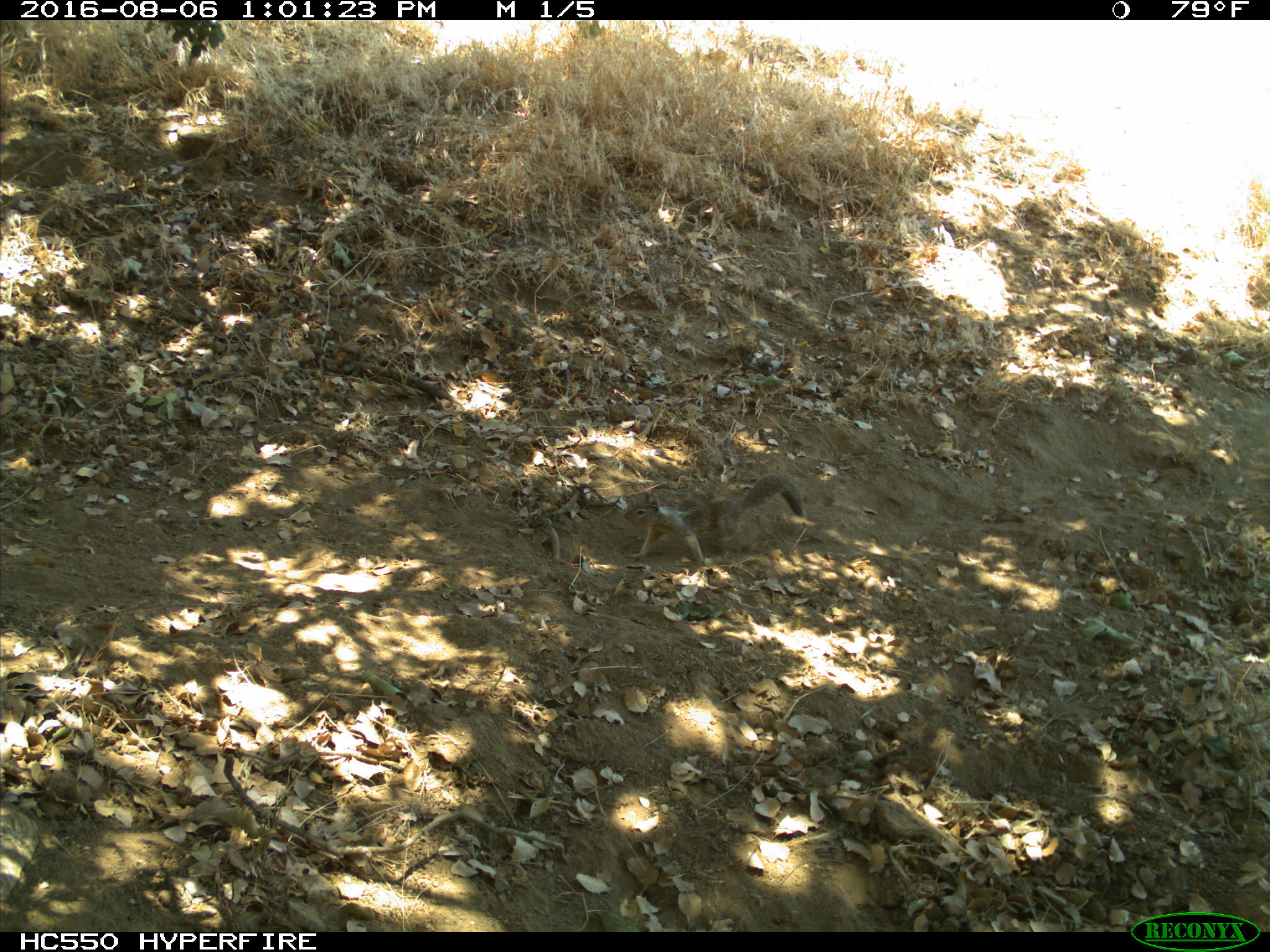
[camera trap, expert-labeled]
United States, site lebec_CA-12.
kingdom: Animalia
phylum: Chordata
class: Mammalia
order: Rodentia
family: Sciuridae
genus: Otospermophilus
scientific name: Otospermophilus beecheyi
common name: california ground squirrel